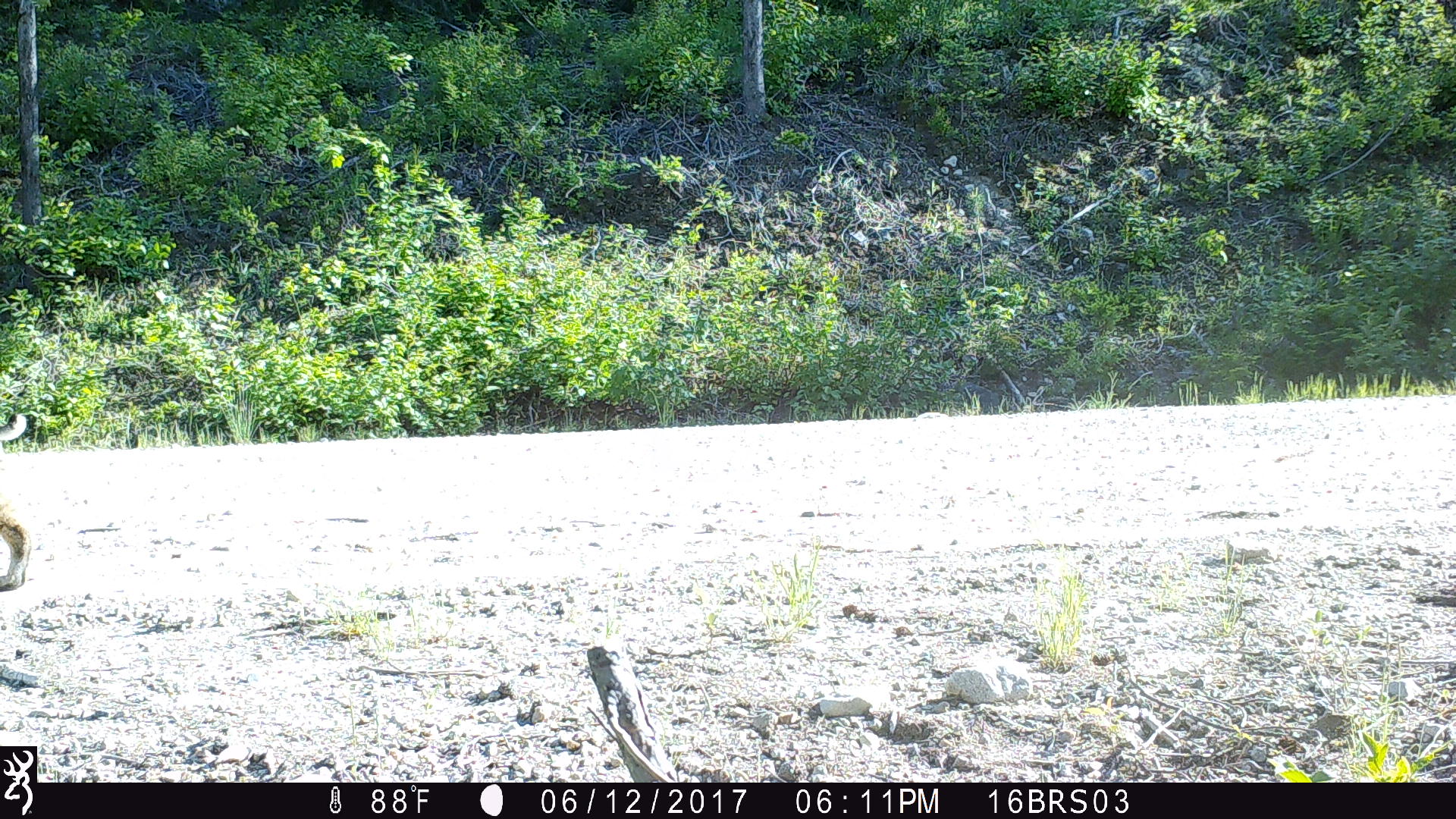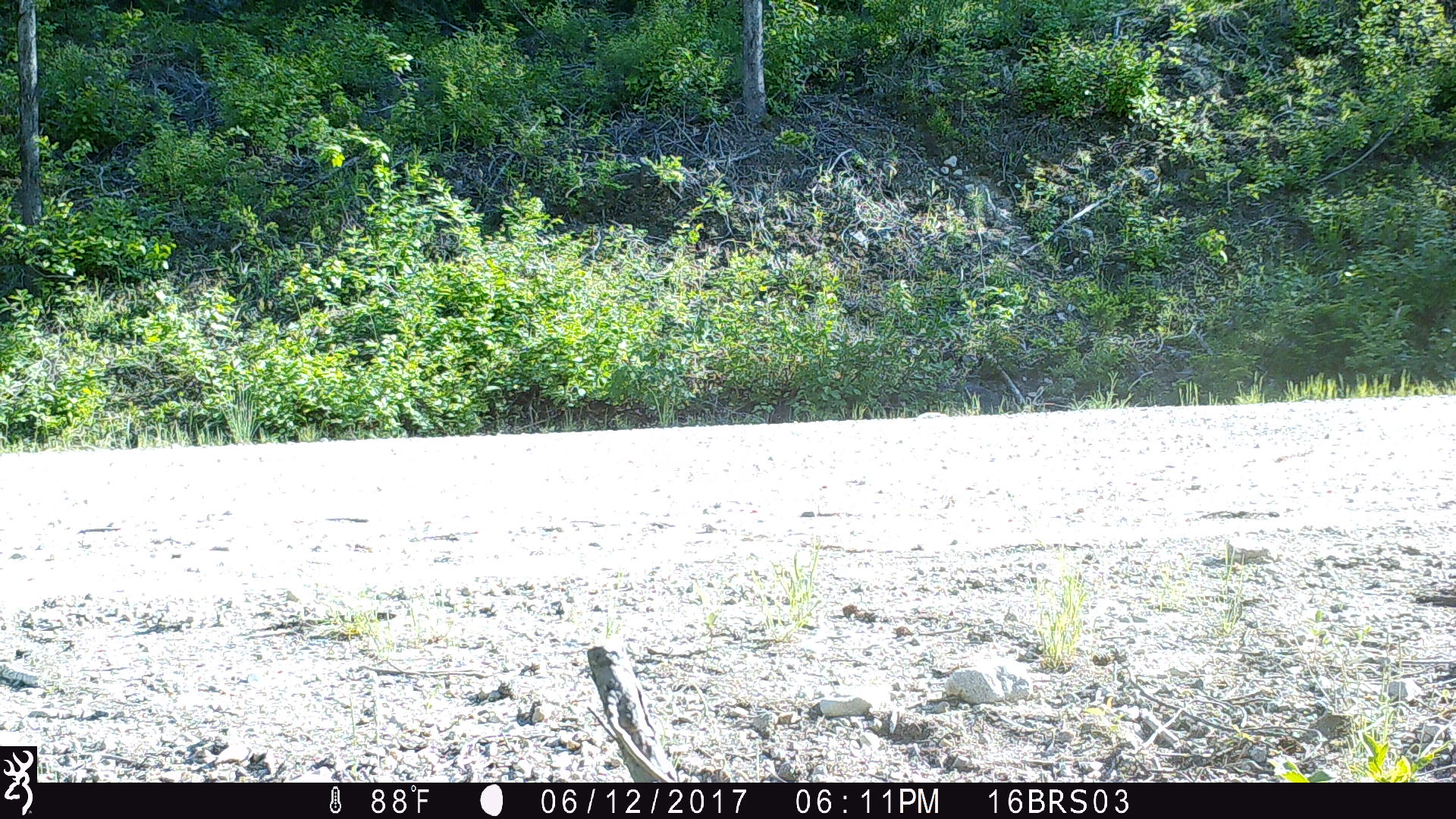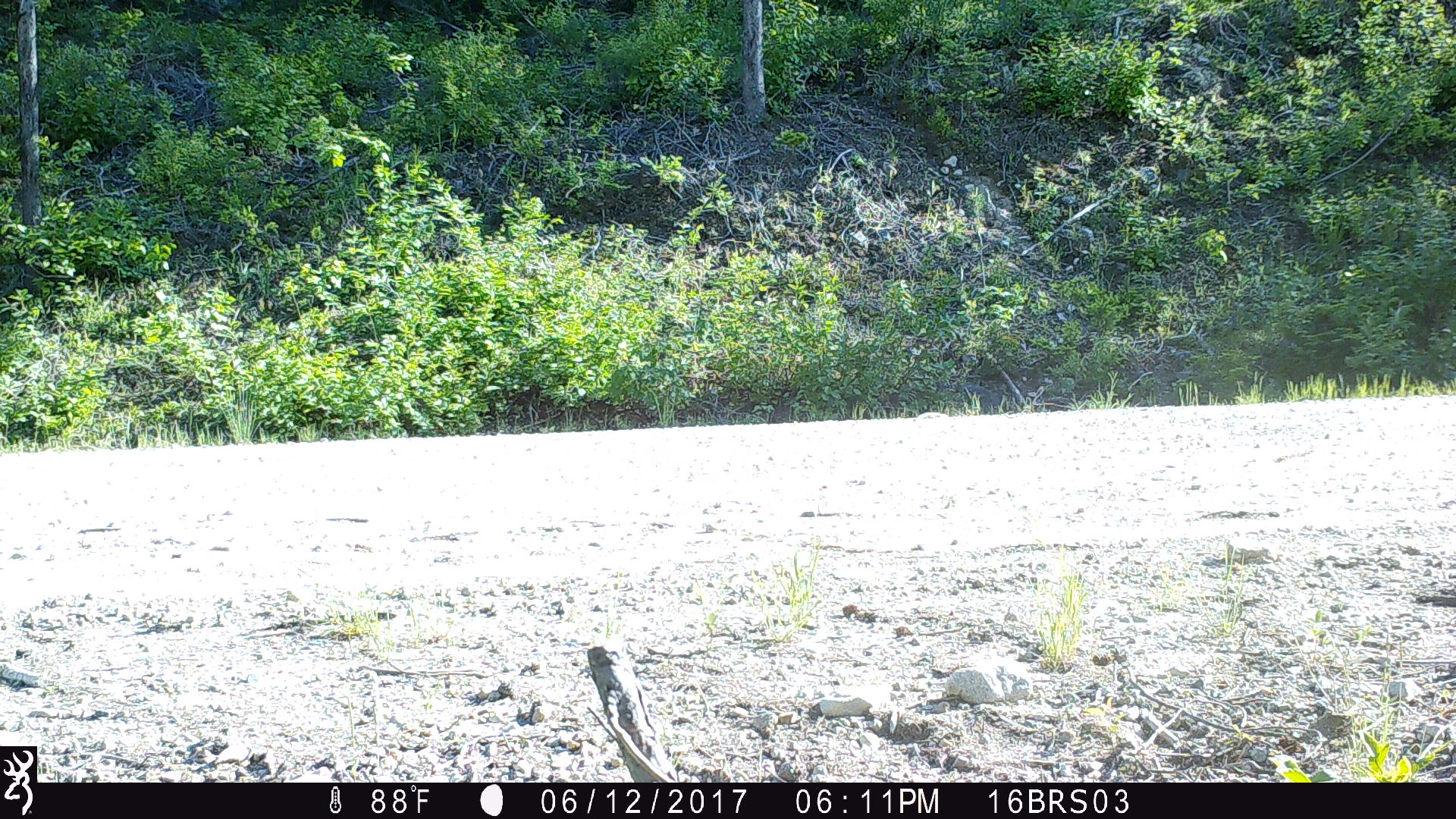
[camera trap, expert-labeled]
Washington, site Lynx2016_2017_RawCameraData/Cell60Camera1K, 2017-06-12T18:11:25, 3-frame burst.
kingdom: Animalia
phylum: Chordata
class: Mammalia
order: Carnivora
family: Felidae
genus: Lynx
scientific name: Lynx rufus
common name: bobcat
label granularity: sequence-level